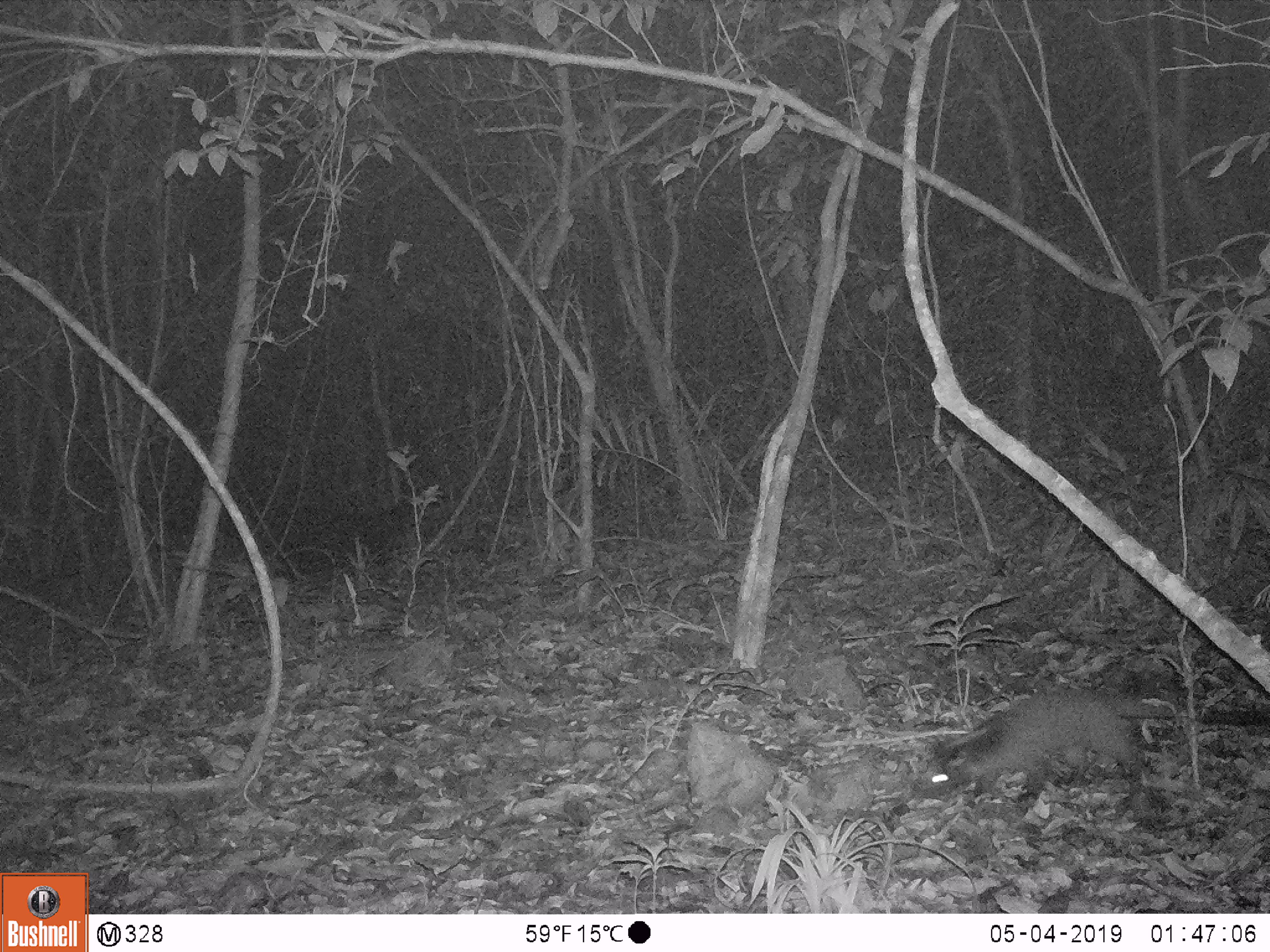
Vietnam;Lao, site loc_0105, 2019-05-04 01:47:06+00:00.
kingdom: Animalia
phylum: Chordata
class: Mammalia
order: Carnivora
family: Viverridae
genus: Paguma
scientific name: Paguma larvata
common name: masked palm civet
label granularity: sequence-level